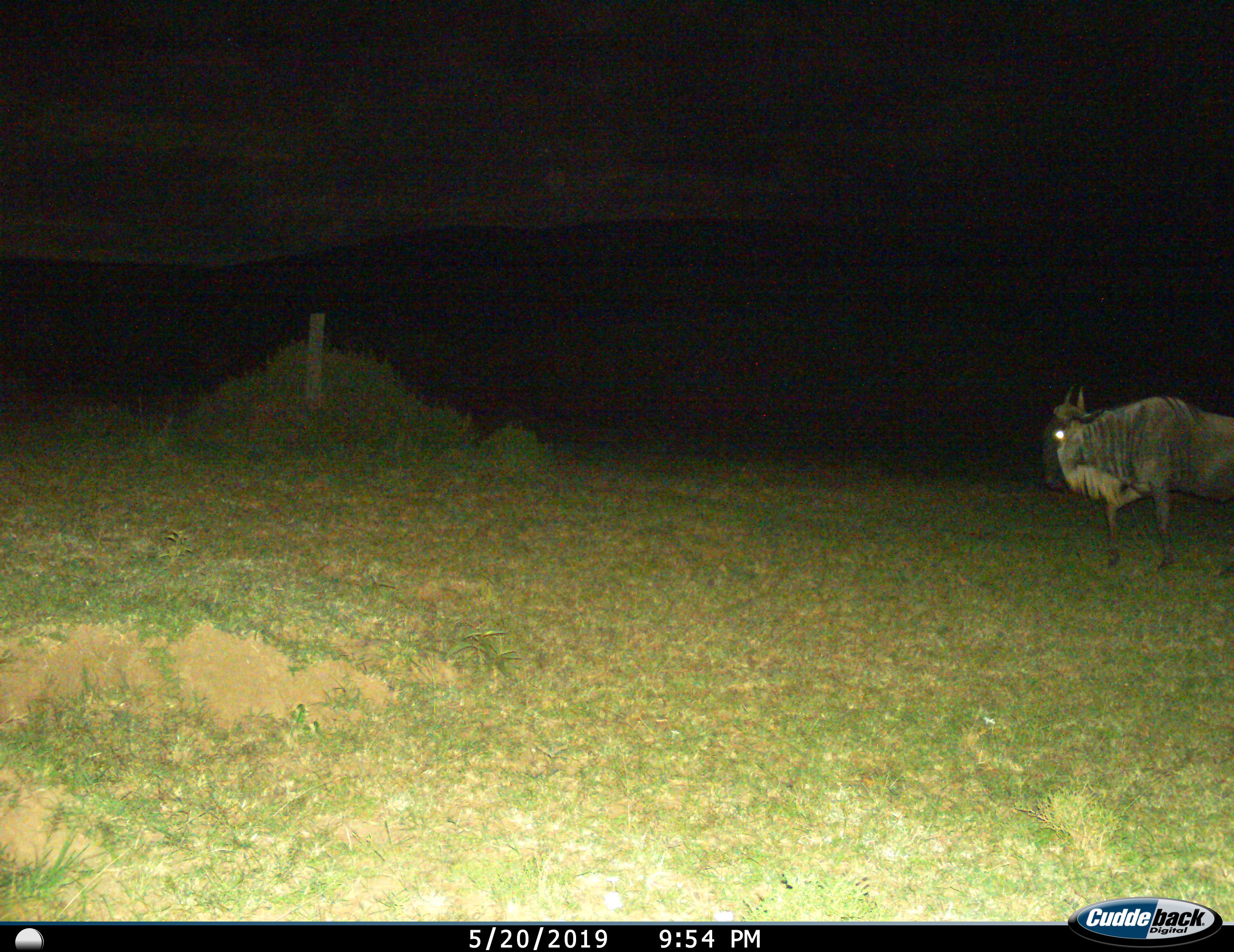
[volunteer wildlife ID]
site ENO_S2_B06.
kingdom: Animalia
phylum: Chordata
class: Mammalia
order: Artiodactyla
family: Bovidae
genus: Connochaetes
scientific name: Connochaetes taurinus taurinus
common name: blue wildebeest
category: wildebeestblue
Wildebeestblue (blue wildebeest) (Connochaetes taurinus taurinus), count 1. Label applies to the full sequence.